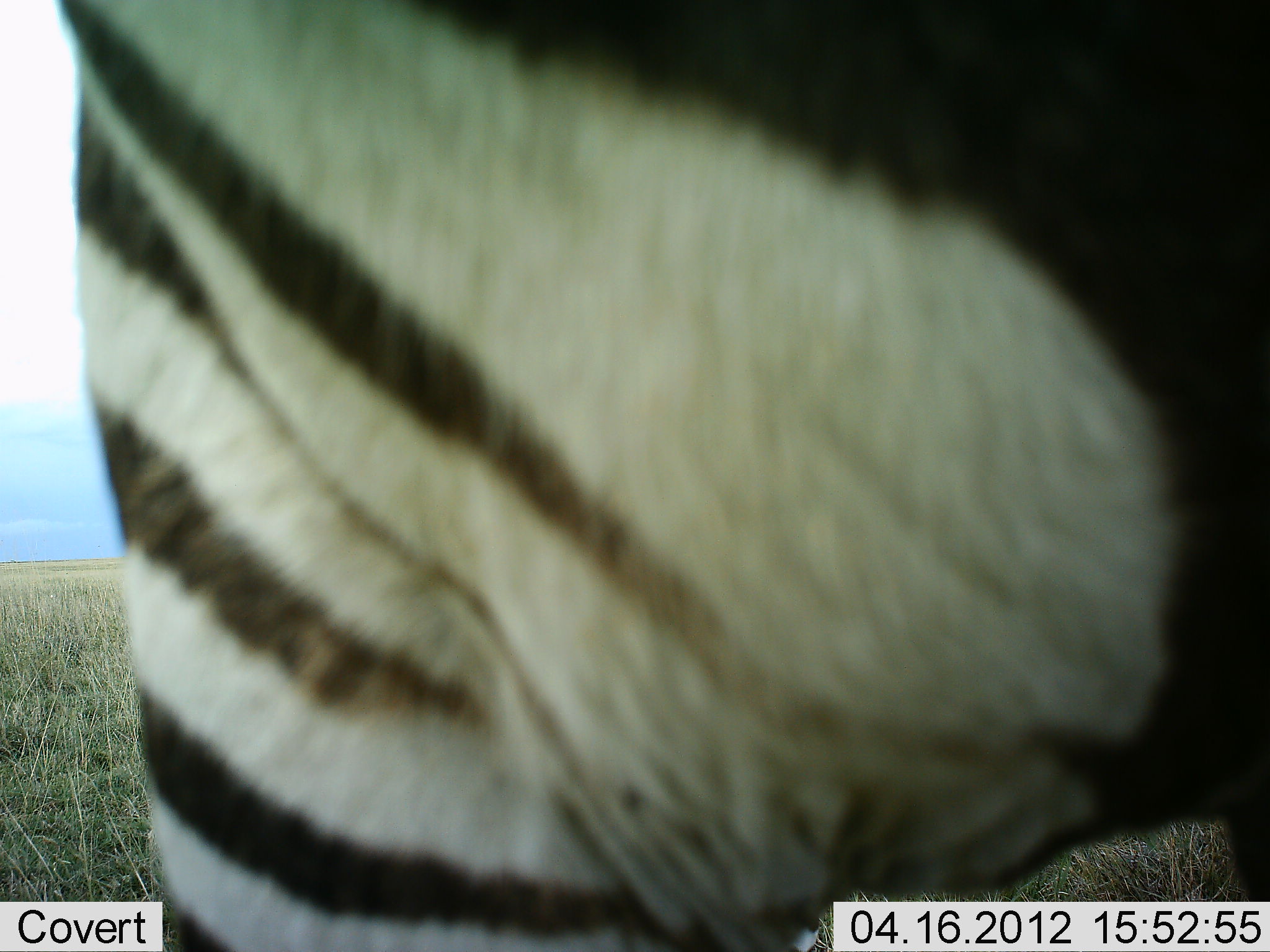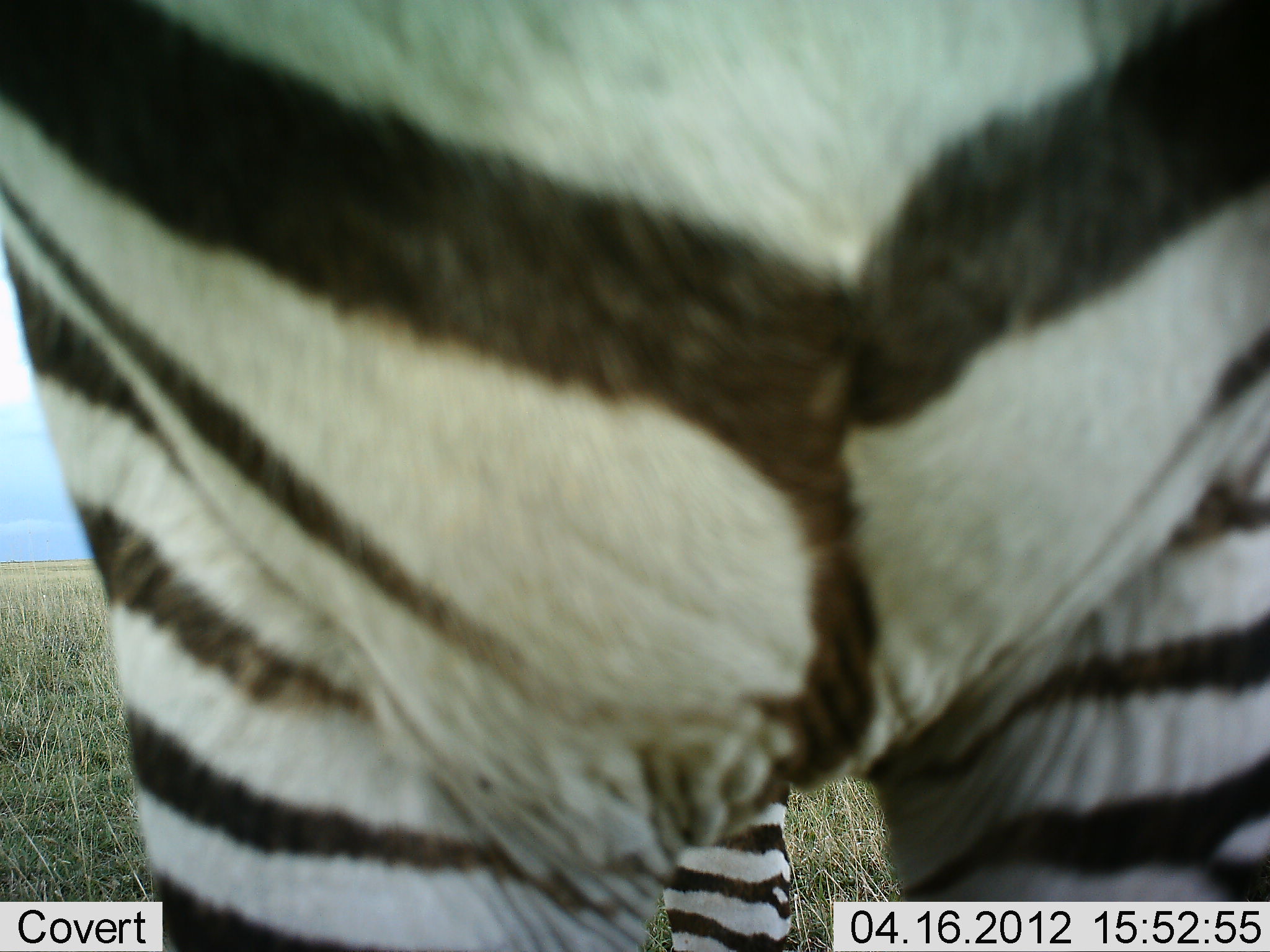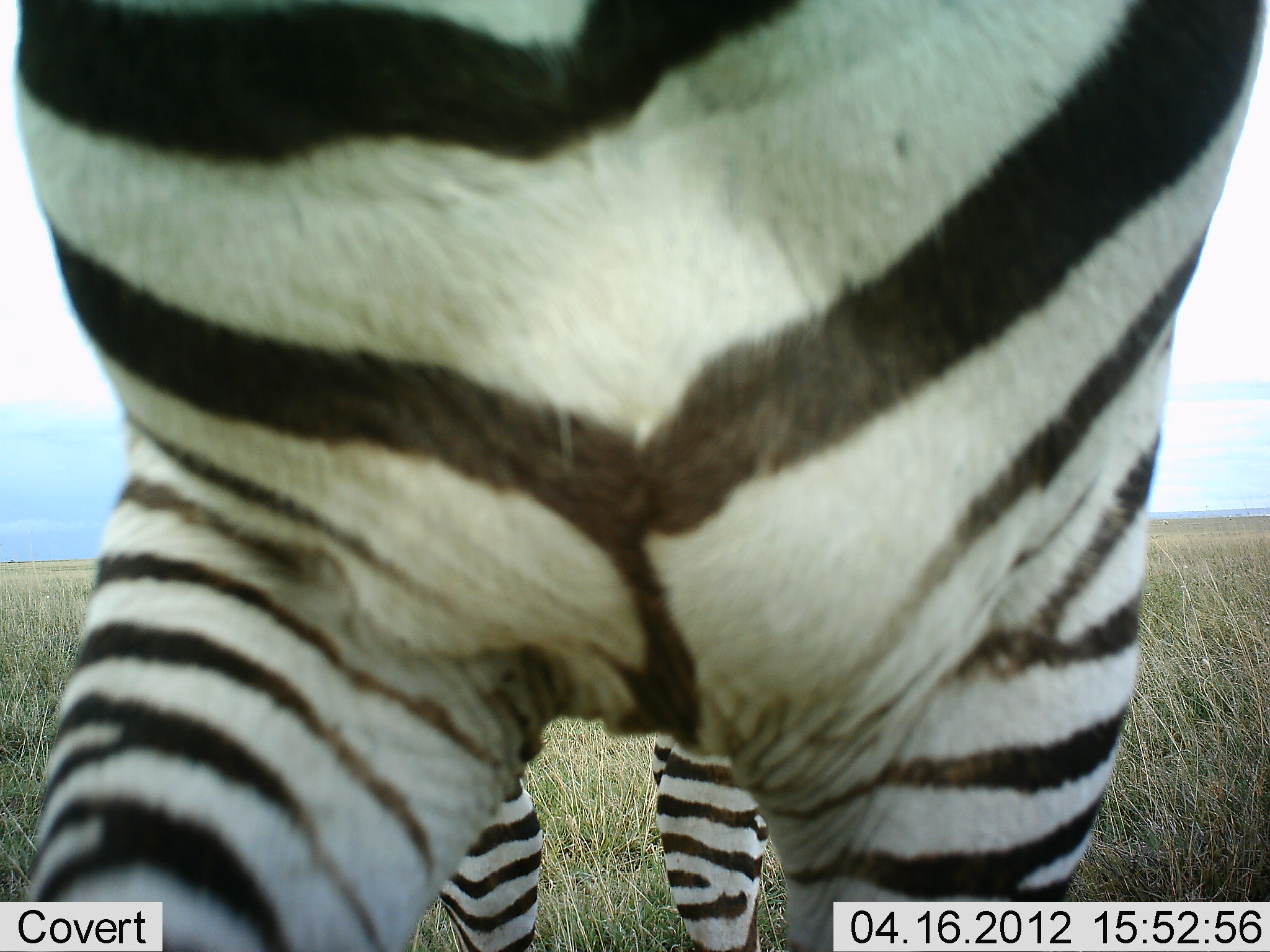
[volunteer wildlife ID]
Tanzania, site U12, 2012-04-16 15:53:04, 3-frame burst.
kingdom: Animalia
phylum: Chordata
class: Mammalia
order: Perissodactyla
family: Equidae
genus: Equus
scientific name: Equus quagga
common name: plains zebra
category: zebra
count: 1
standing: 63%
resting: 5%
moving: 32%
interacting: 0%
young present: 0%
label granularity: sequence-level